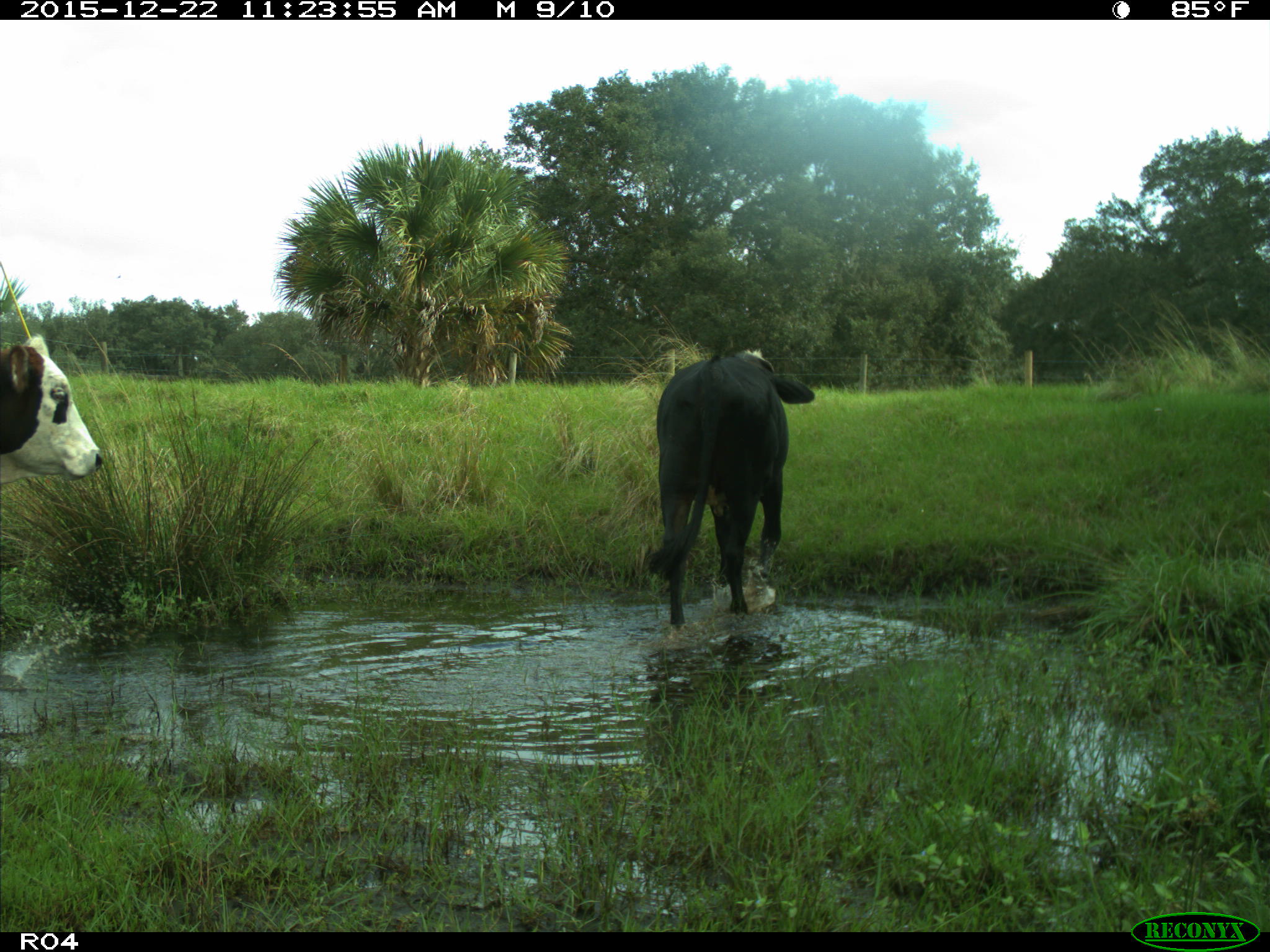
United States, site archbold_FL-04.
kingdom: Animalia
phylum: Chordata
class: Mammalia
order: Artiodactyla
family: Bovidae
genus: Bos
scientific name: Bos taurus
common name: domestic cow